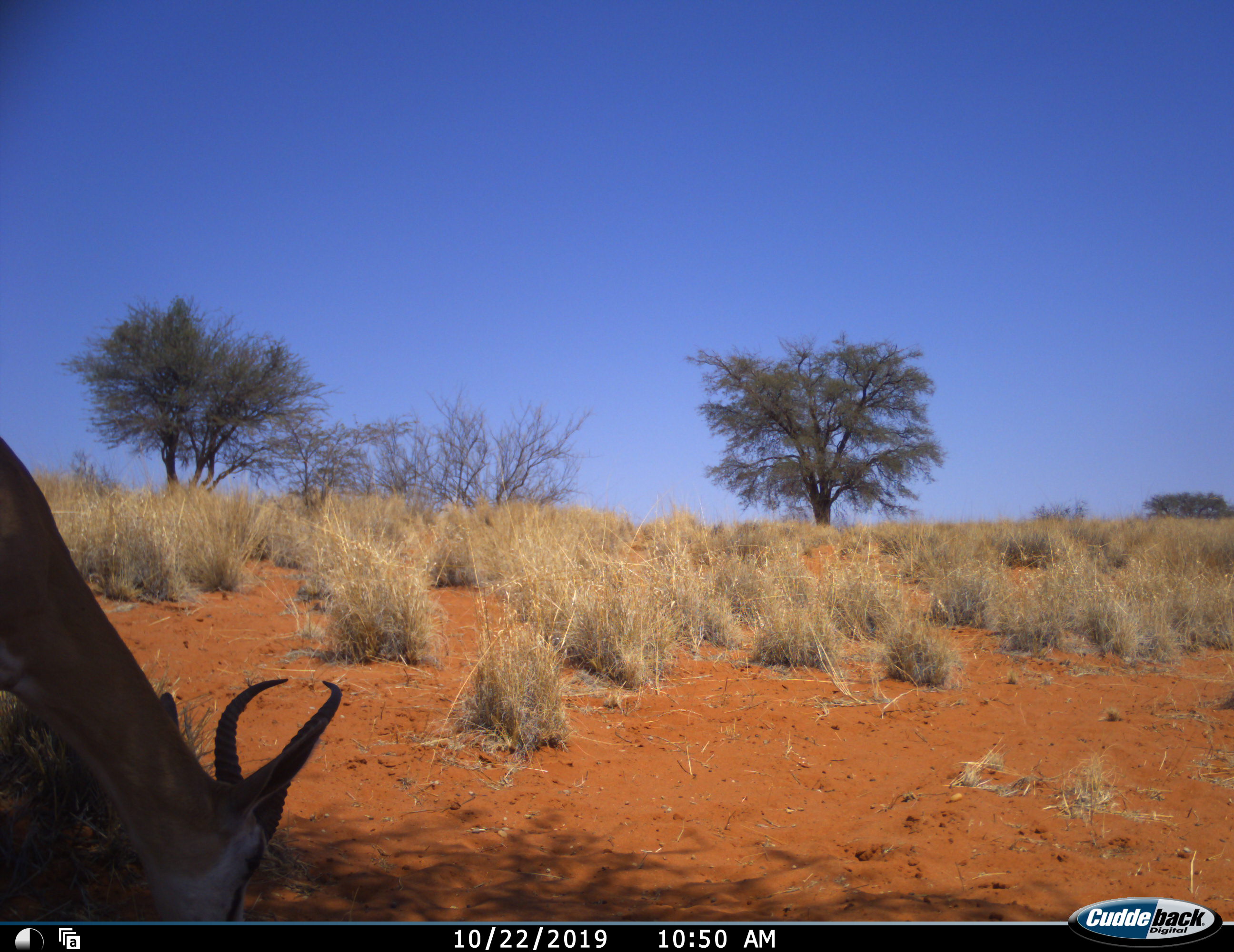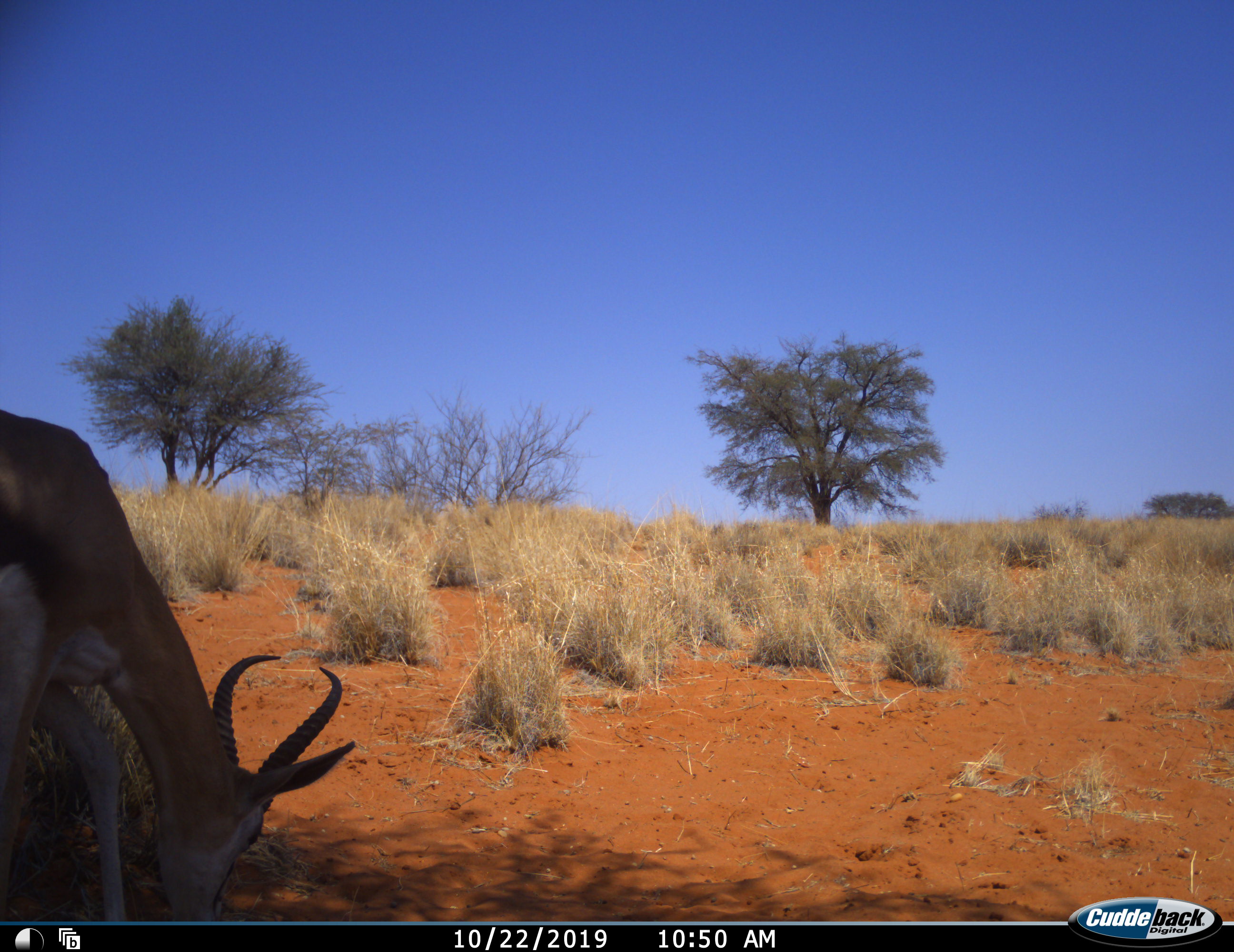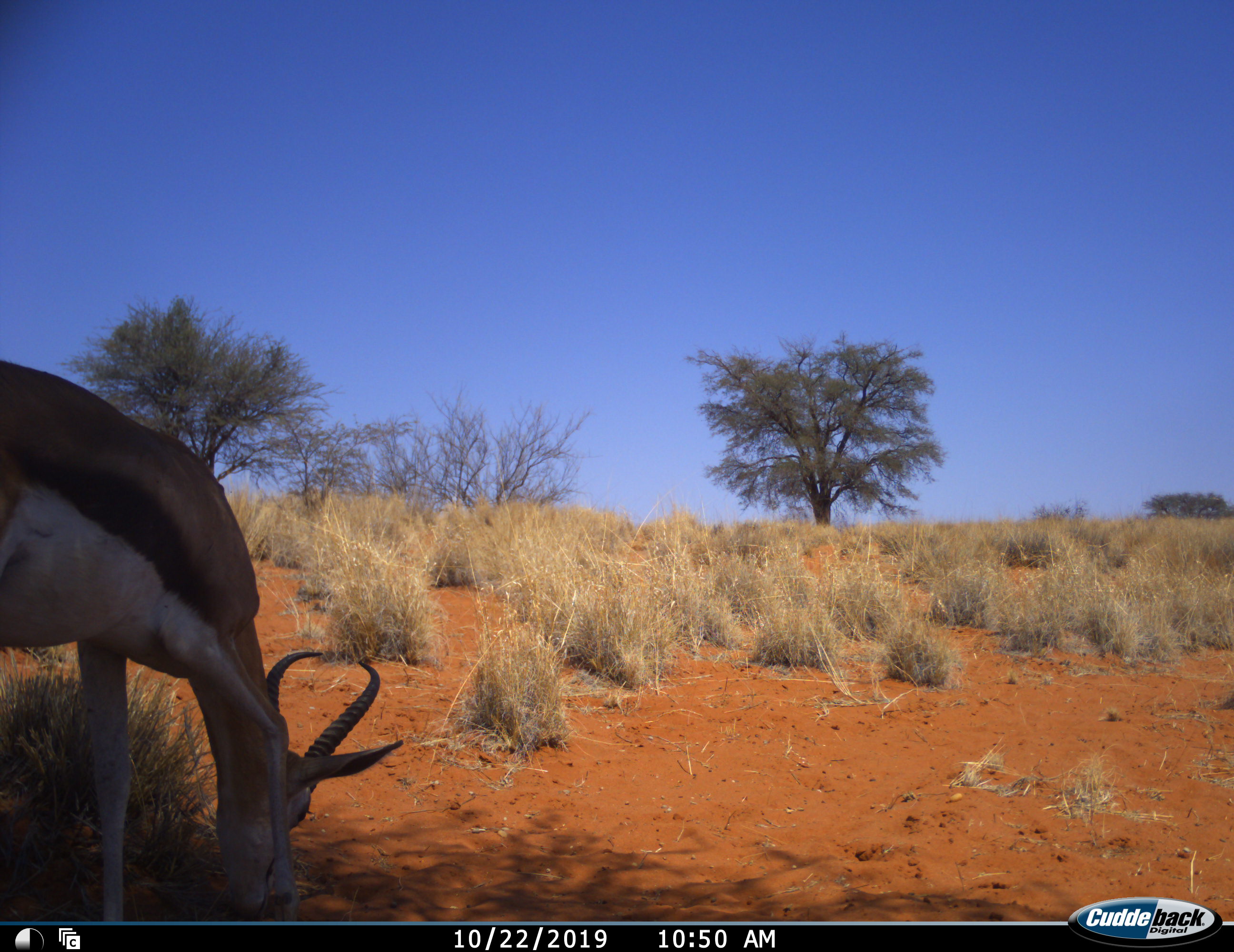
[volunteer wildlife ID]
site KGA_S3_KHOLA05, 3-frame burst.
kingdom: Animalia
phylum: Chordata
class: Mammalia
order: Artiodactyla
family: Bovidae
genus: Antidorcas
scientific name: Antidorcas marsupialis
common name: springbok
Springbok (Antidorcas marsupialis), count 1. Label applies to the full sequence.